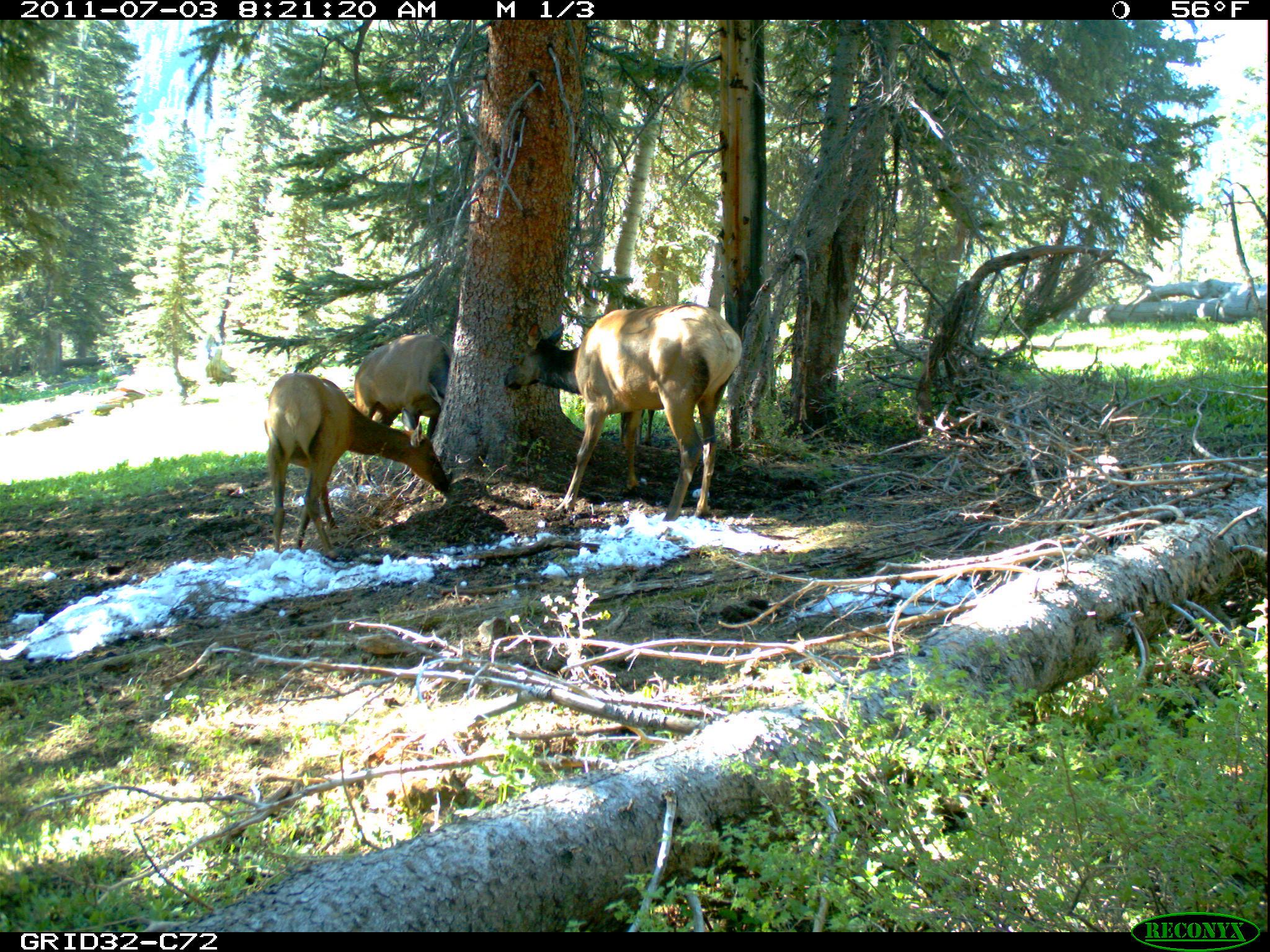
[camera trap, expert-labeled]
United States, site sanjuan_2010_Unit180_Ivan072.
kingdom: Animalia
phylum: Chordata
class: Mammalia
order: Artiodactyla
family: Cervidae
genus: Cervus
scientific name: Cervus elaphus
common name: red deer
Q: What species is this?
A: Cervus elaphus (red deer).